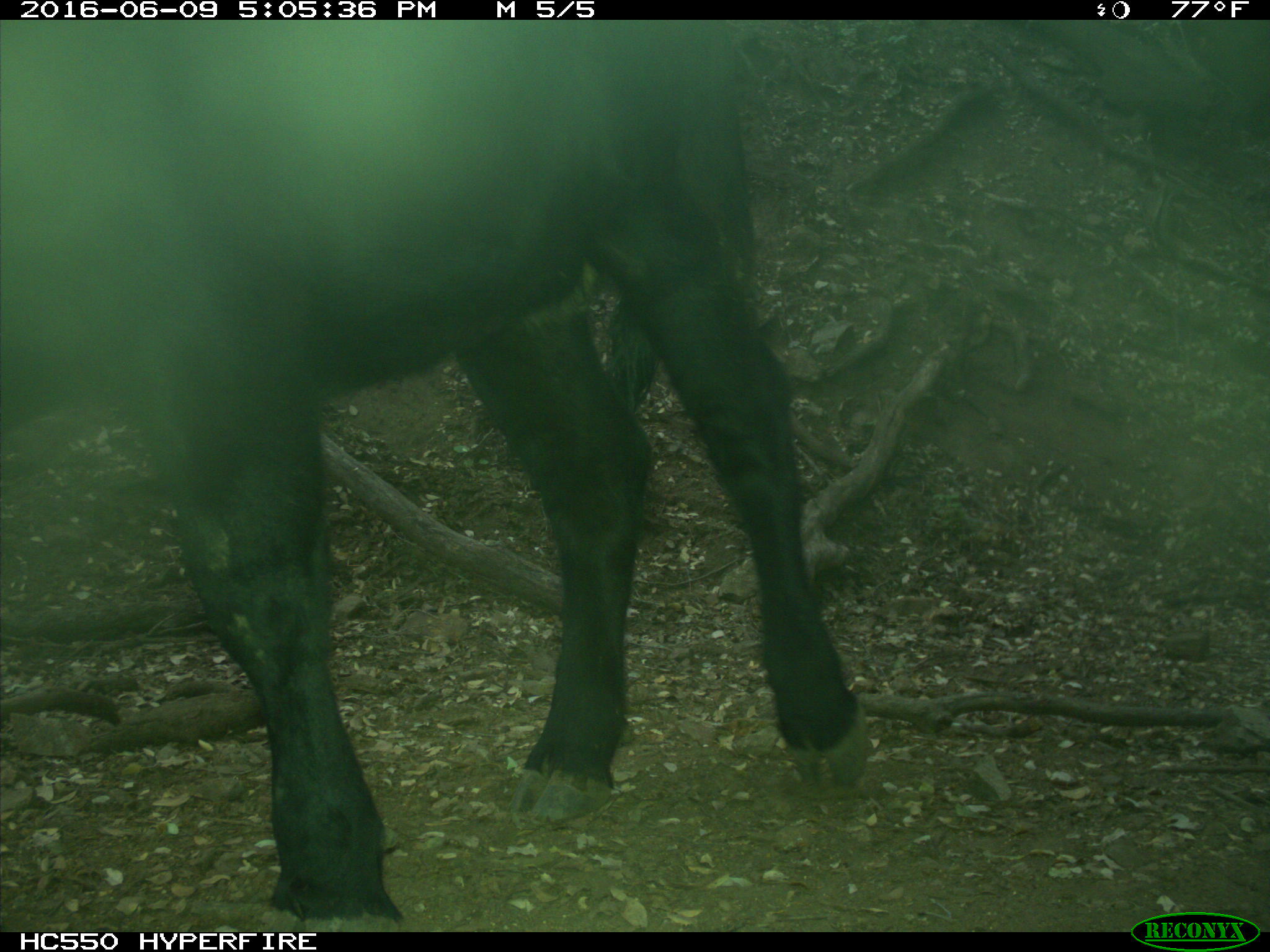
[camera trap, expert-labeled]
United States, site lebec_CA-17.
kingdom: Animalia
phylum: Chordata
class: Mammalia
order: Artiodactyla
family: Bovidae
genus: Bos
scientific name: Bos taurus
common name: domestic cow